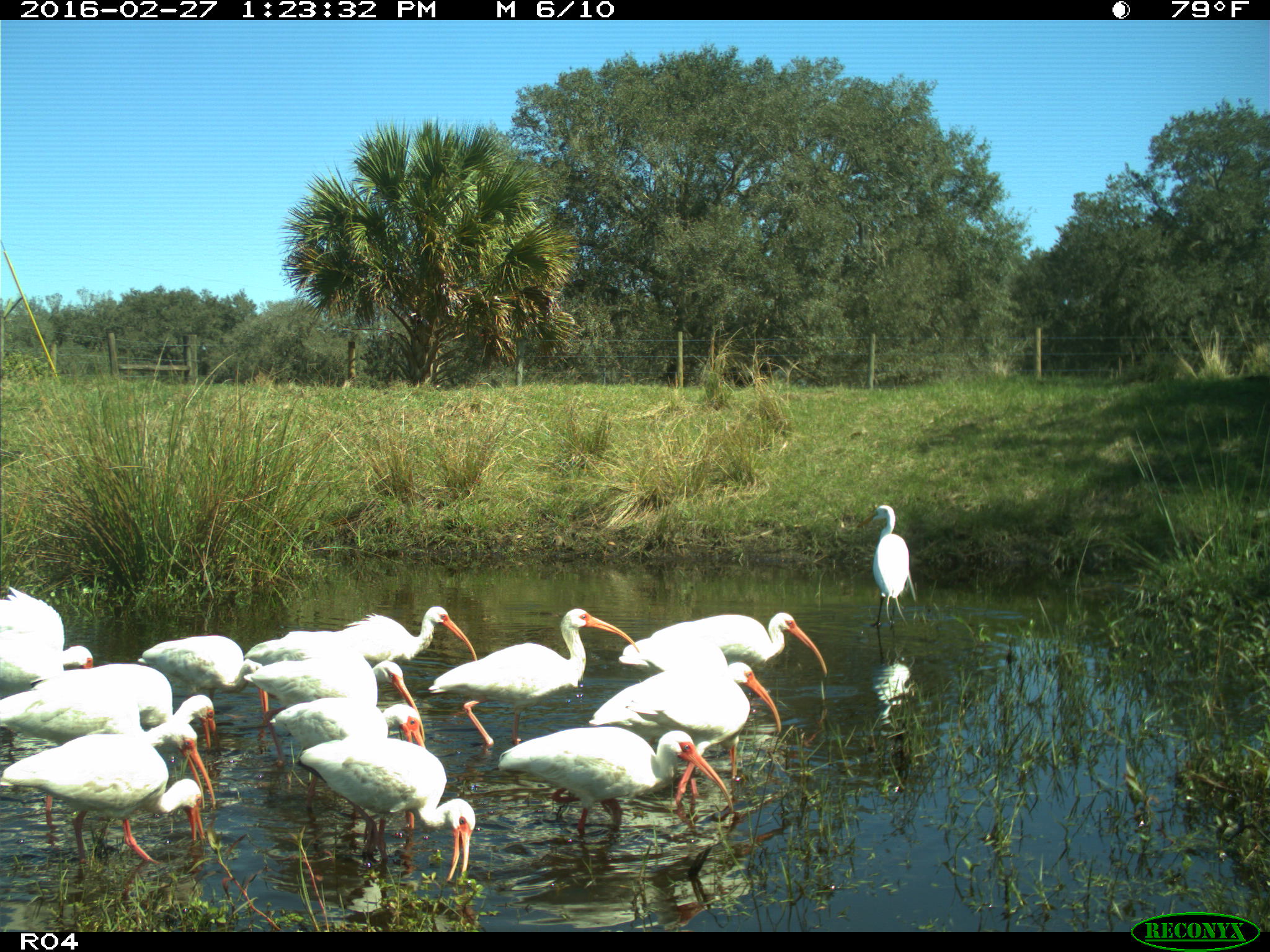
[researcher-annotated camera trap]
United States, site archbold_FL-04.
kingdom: Animalia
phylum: Chordata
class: Aves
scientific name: Aves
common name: birds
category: unidentified bird